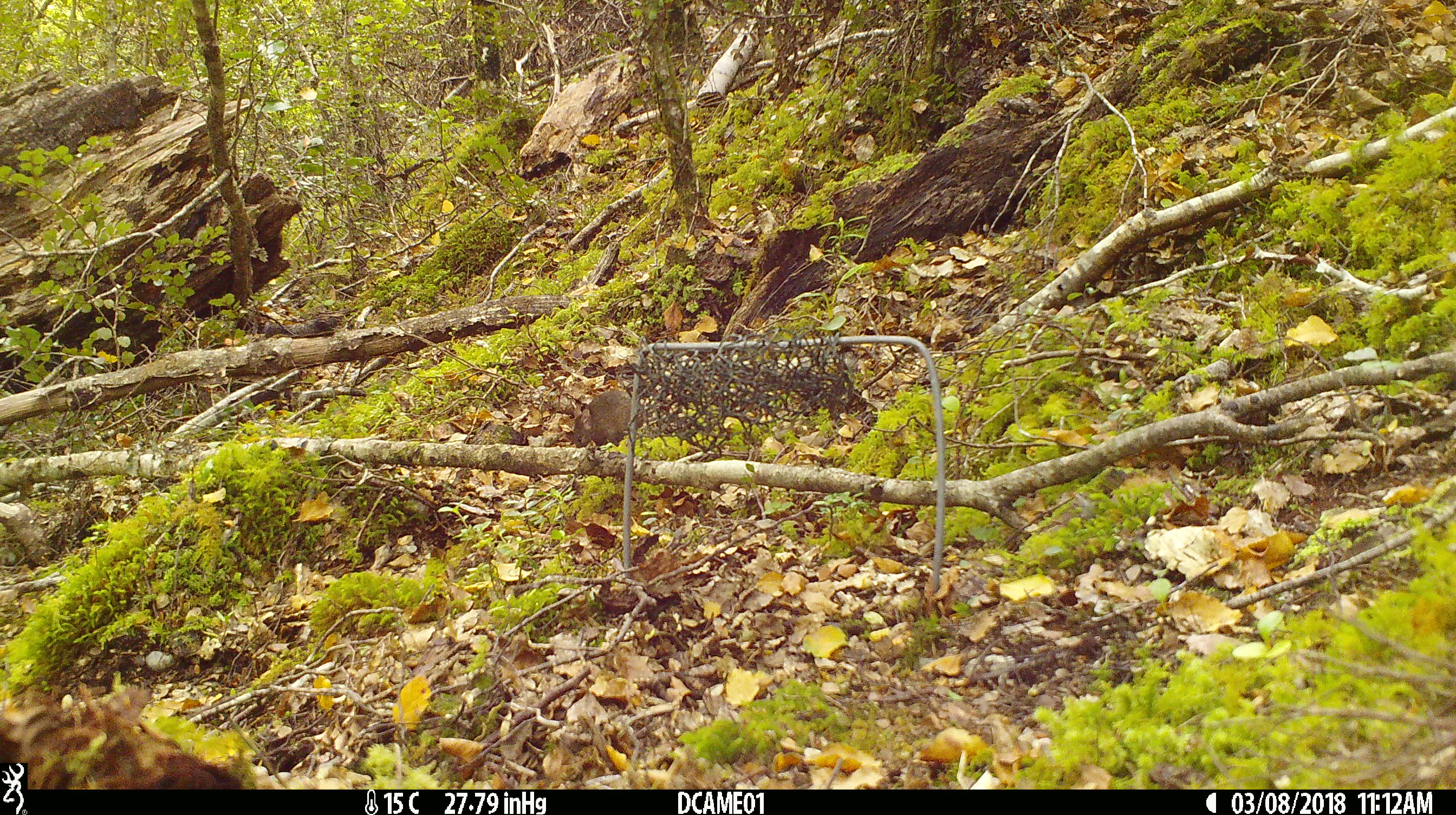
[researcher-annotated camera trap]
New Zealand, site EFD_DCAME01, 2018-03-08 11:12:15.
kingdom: Animalia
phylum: Chordata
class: Mammalia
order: Rodentia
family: Muridae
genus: Mus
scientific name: Mus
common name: mouse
Mouse (Mus).